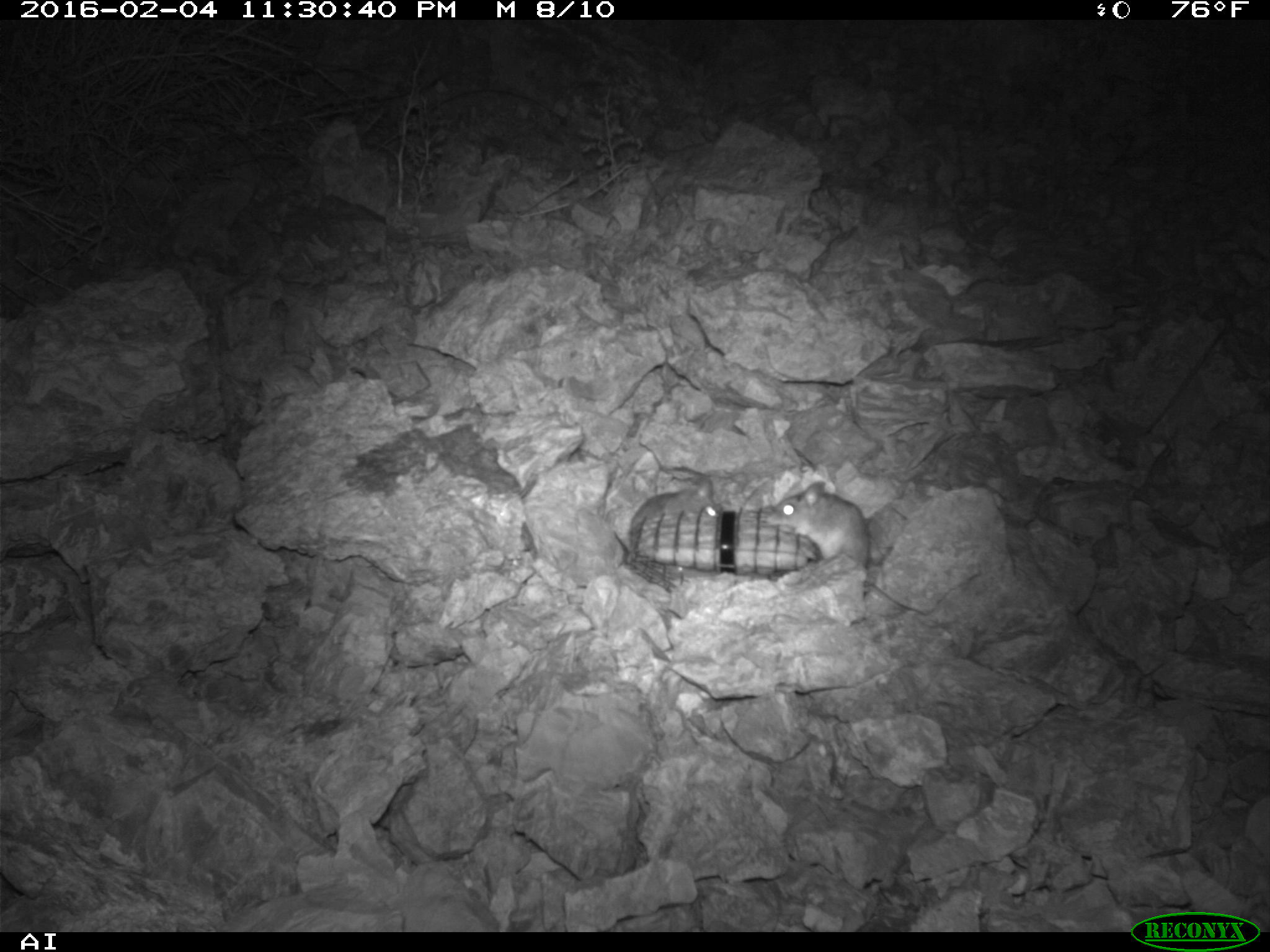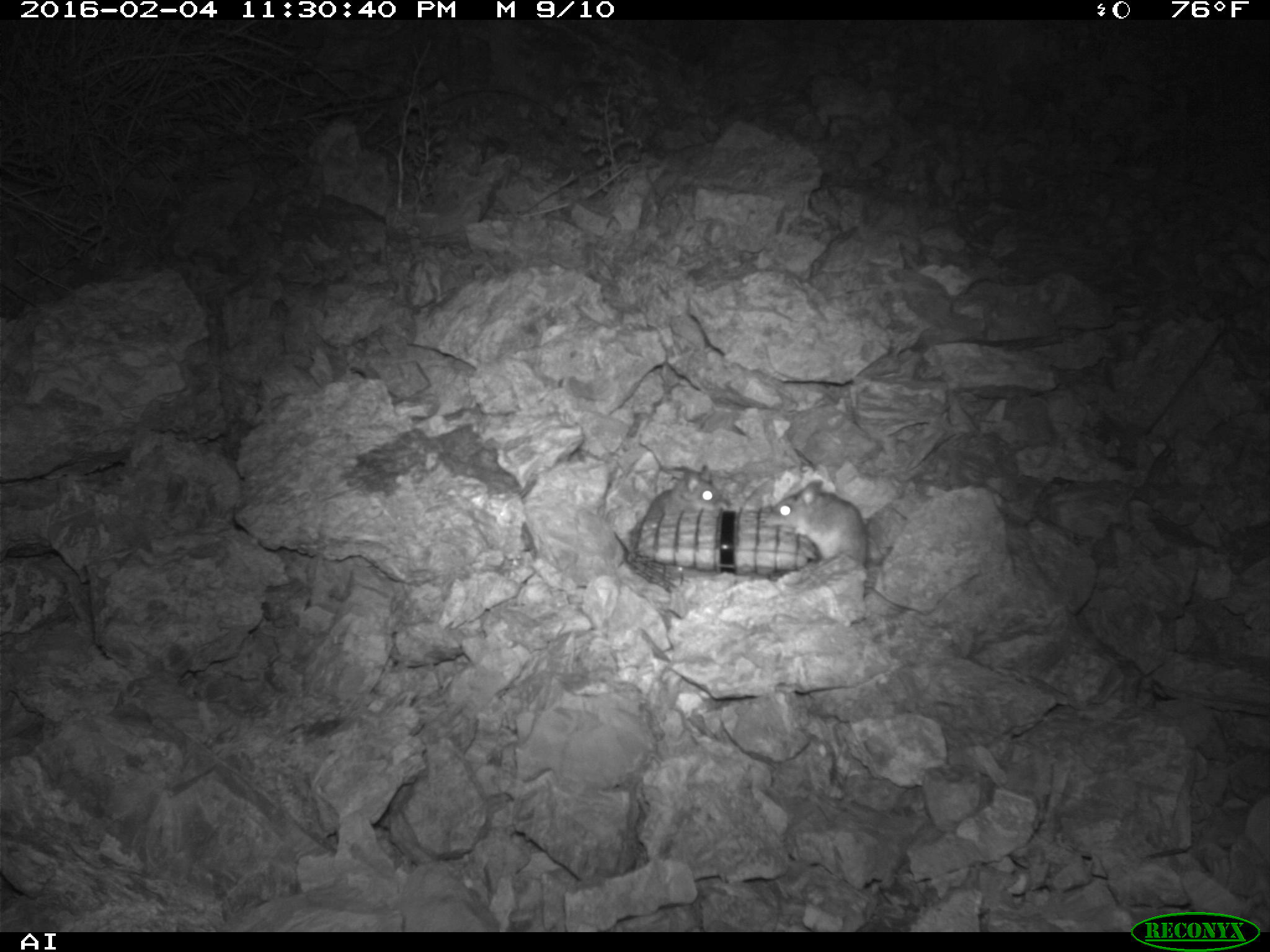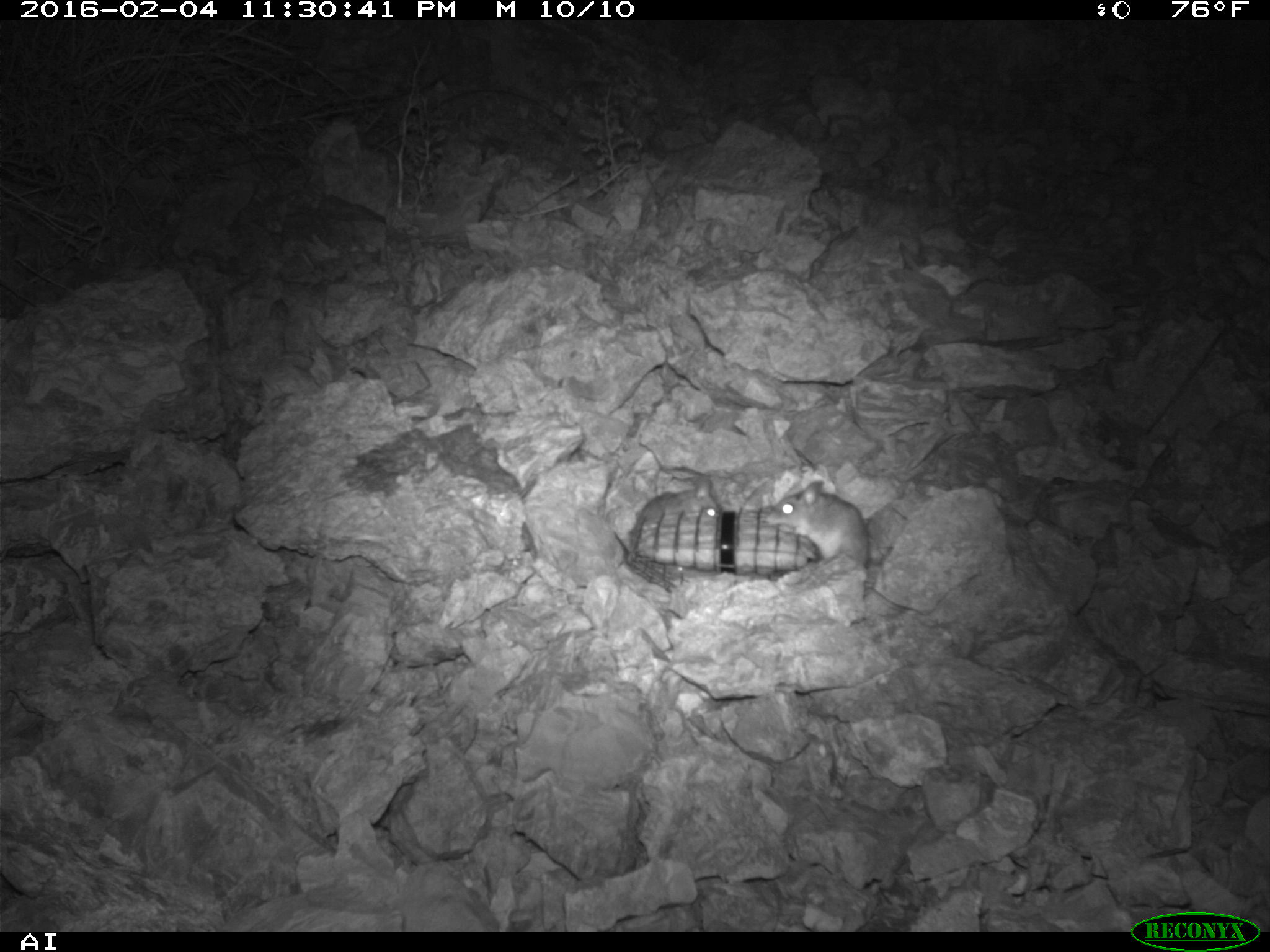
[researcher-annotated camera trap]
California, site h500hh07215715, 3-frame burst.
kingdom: Animalia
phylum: Chordata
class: Mammalia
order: Rodentia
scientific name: Rodentia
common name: rodent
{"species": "rodent (Rodentia)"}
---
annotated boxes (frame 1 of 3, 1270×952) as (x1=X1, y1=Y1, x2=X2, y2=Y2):
rodent: (x1=765, y1=478, x2=925, y2=617); (x1=628, y1=476, x2=721, y2=538)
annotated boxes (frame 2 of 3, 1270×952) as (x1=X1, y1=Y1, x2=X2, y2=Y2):
rodent: (x1=765, y1=479, x2=907, y2=612); (x1=631, y1=467, x2=721, y2=551)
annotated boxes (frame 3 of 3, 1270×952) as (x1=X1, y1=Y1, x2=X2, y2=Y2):
rodent: (x1=764, y1=477, x2=927, y2=615); (x1=631, y1=476, x2=719, y2=531)